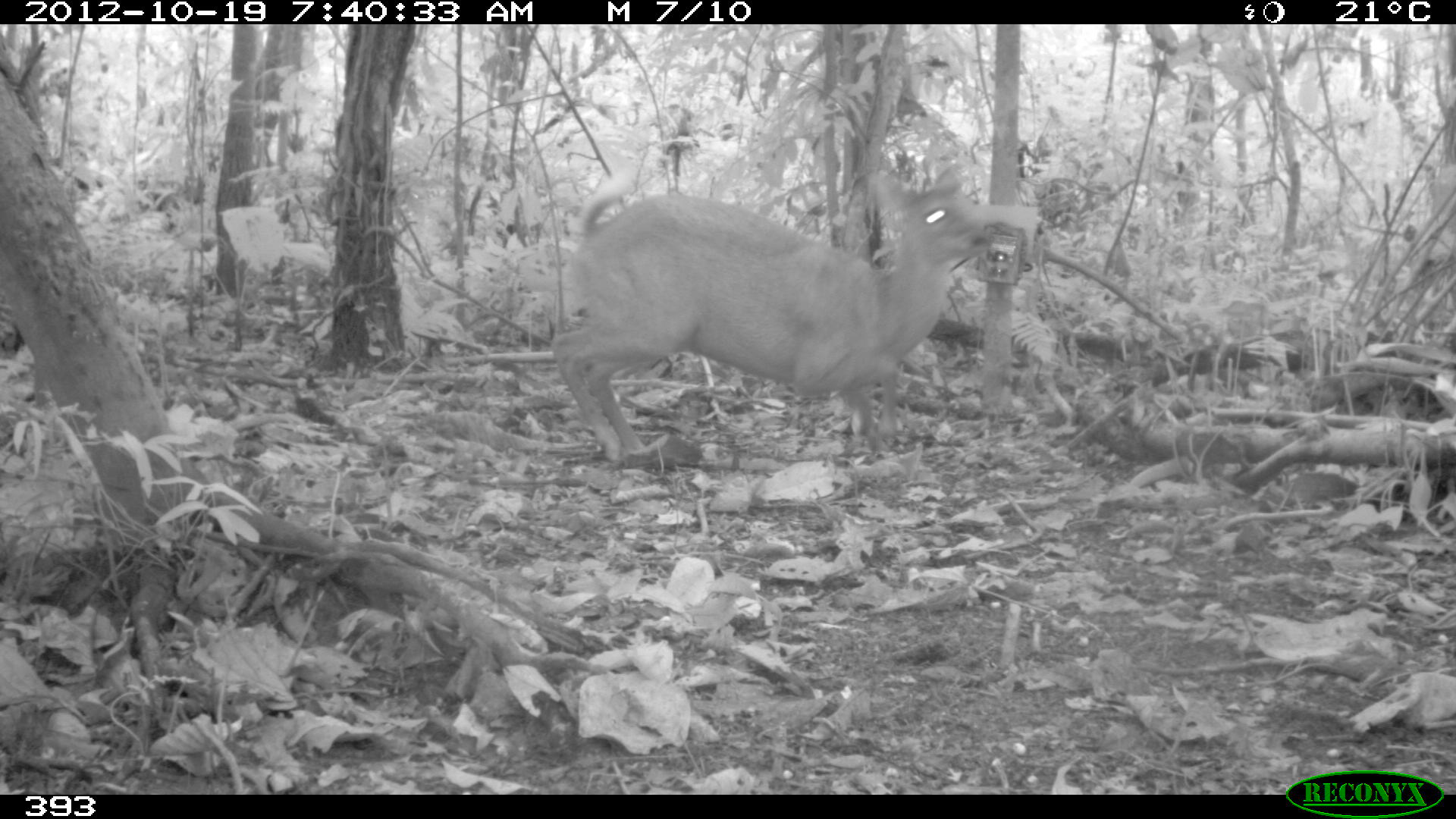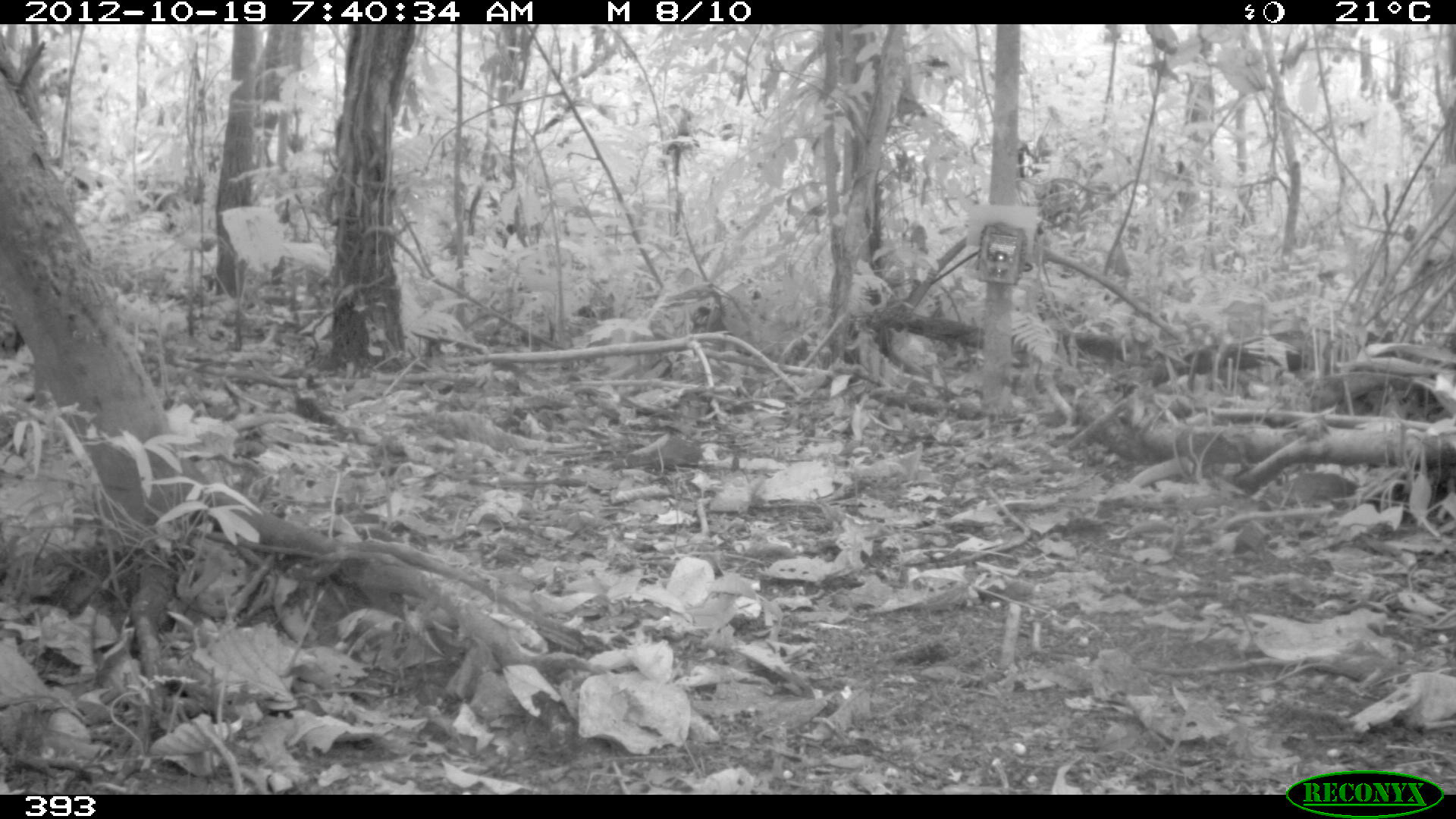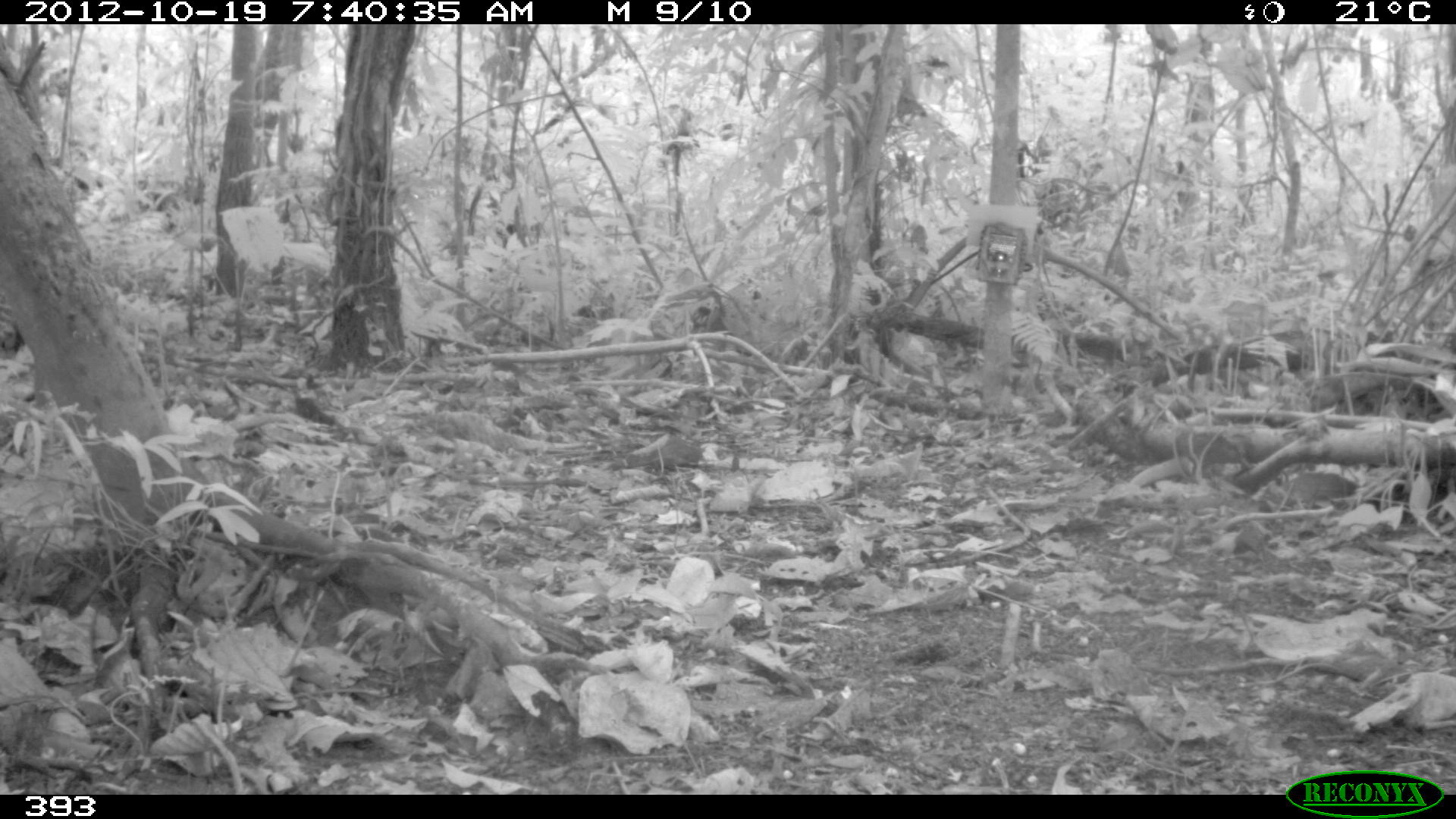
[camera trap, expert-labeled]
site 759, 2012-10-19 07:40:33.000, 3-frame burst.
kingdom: Animalia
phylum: Chordata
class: Mammalia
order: Artiodactyla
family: Cervidae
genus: Mazama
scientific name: Mazama americana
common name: red brocket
Mazama americana (red brocket).